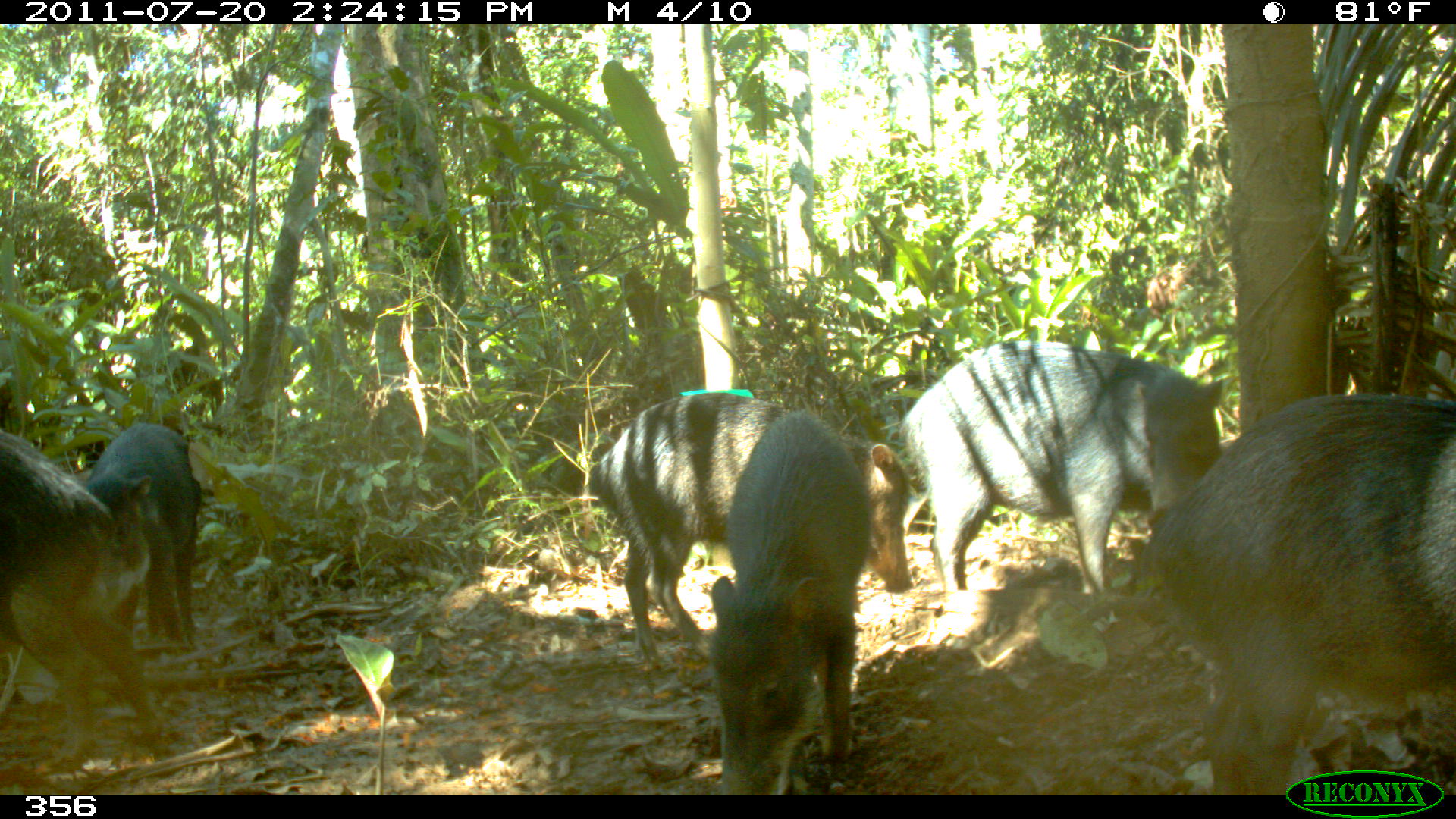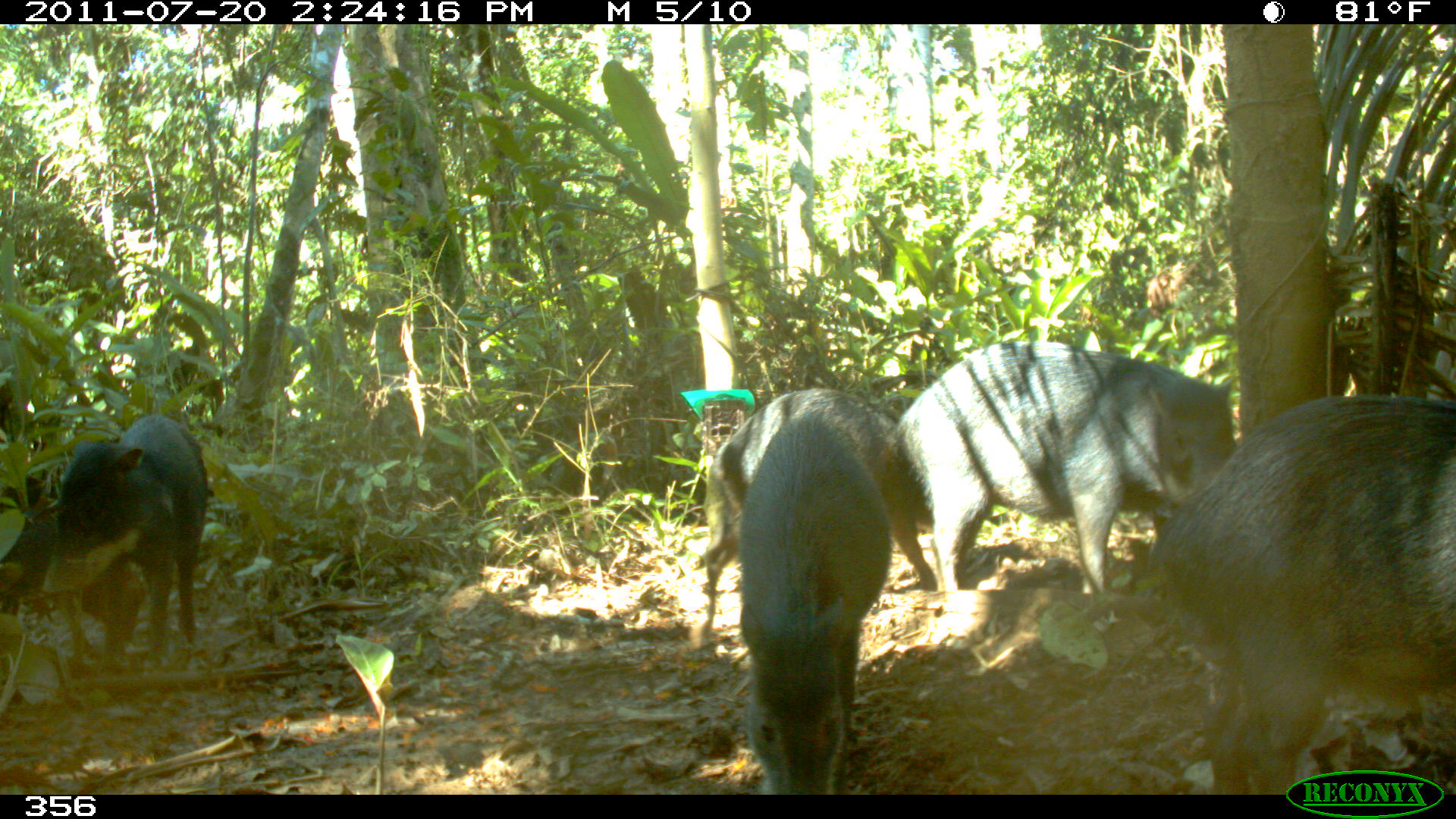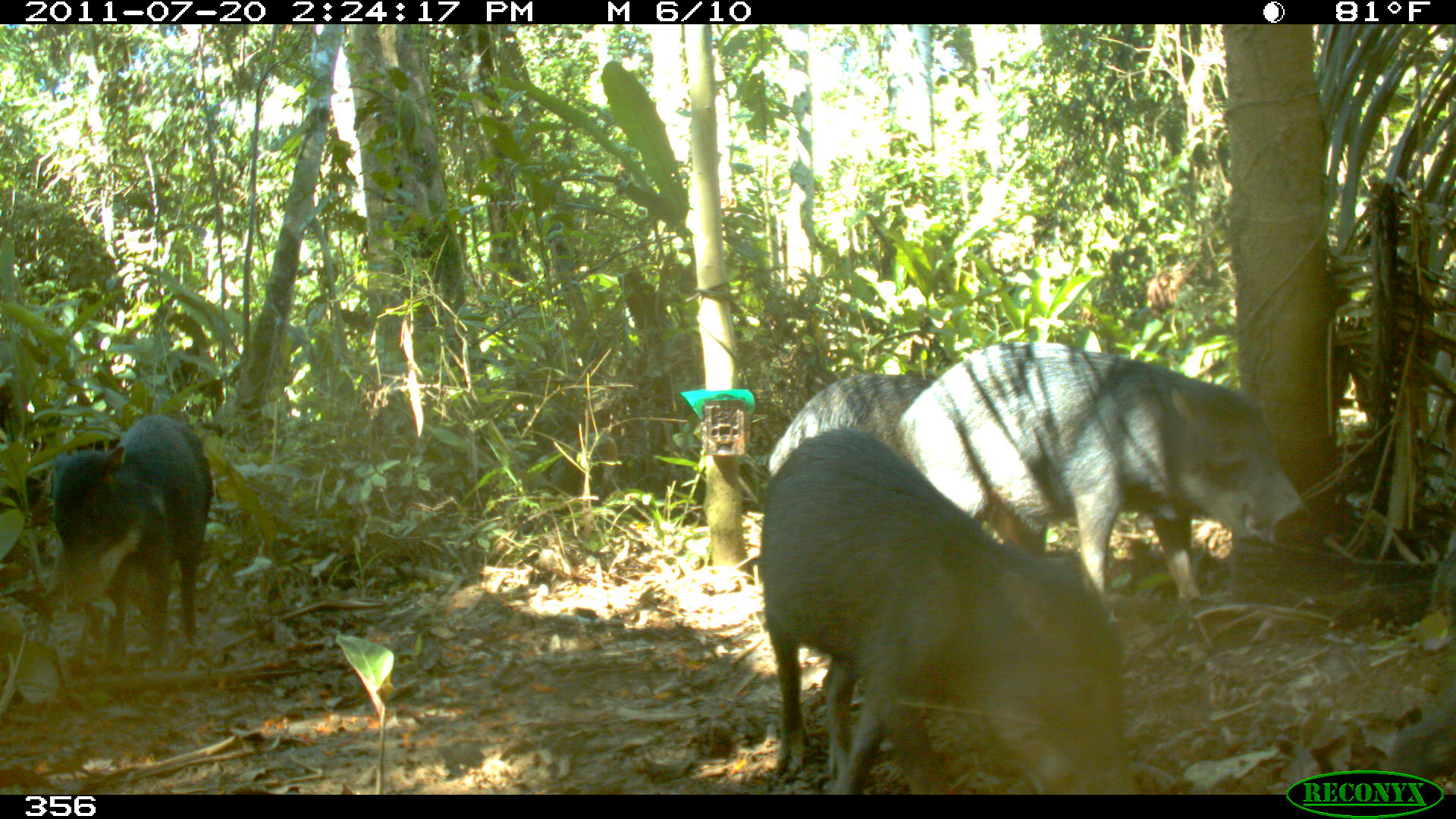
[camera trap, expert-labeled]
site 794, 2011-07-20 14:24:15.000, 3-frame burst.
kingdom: Animalia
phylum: Chordata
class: Mammalia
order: Artiodactyla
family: Tayassuidae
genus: Tayassu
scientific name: Tayassu pecari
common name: white-lipped peccary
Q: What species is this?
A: Tayassu pecari (white-lipped peccary).